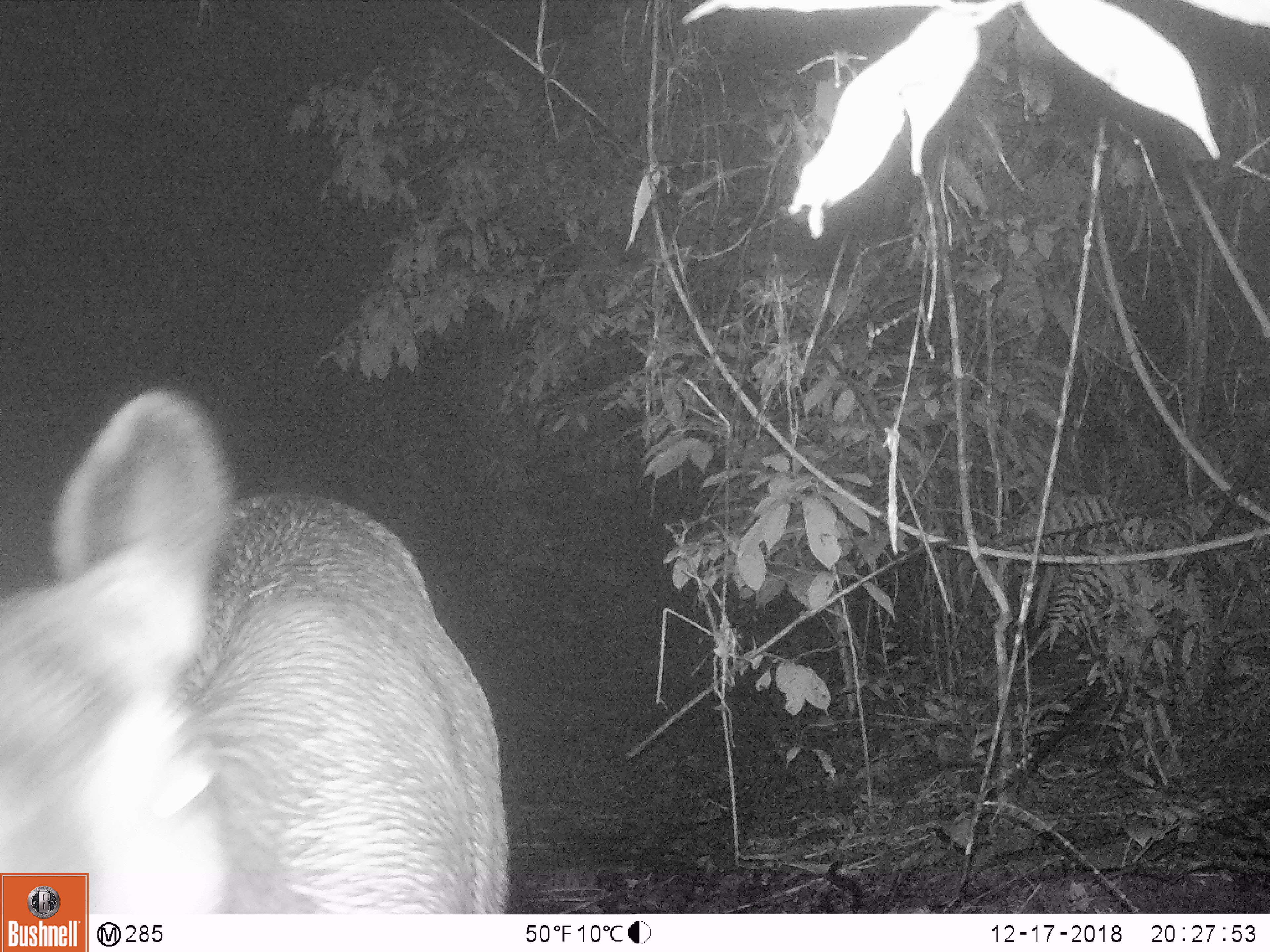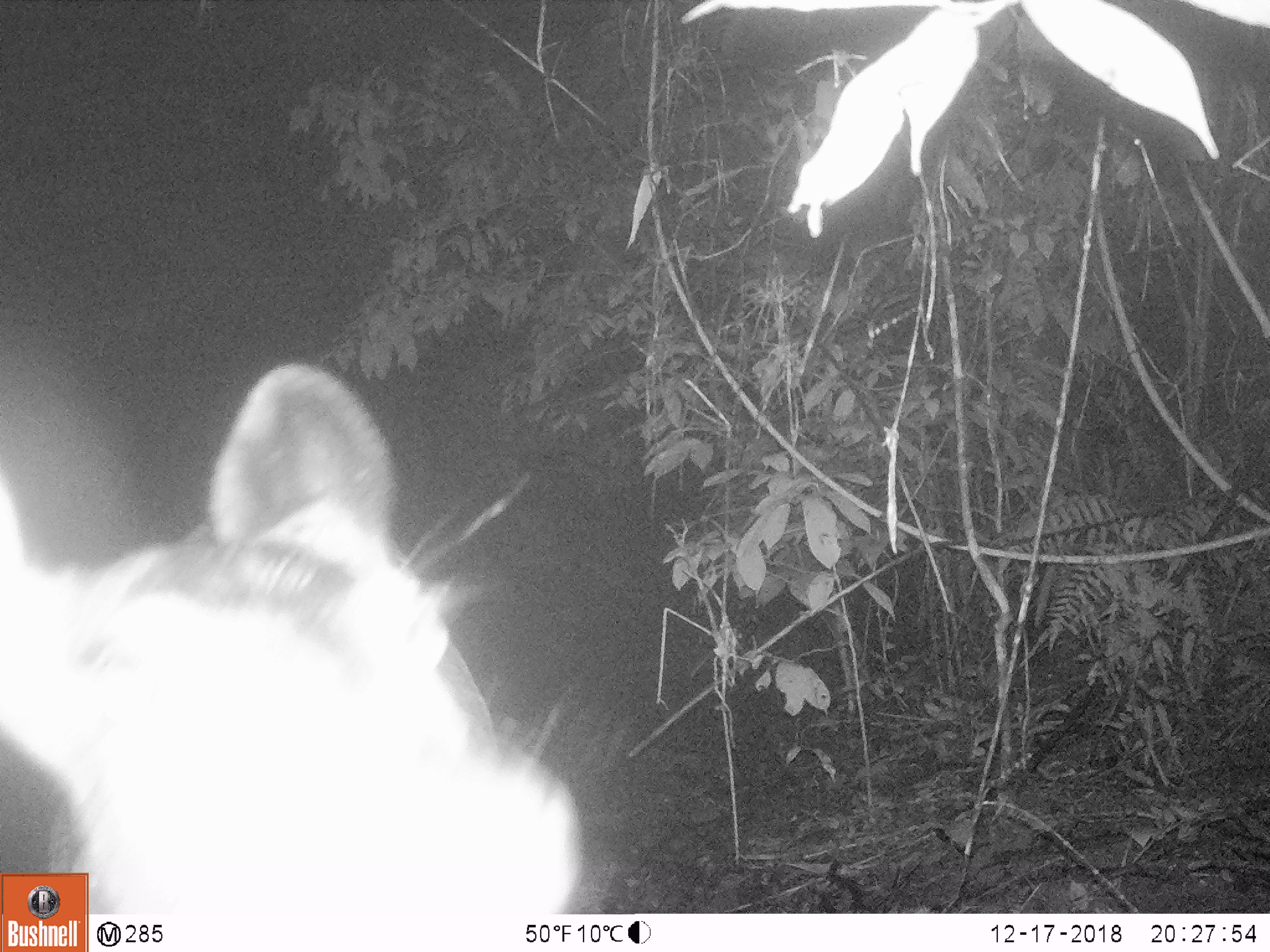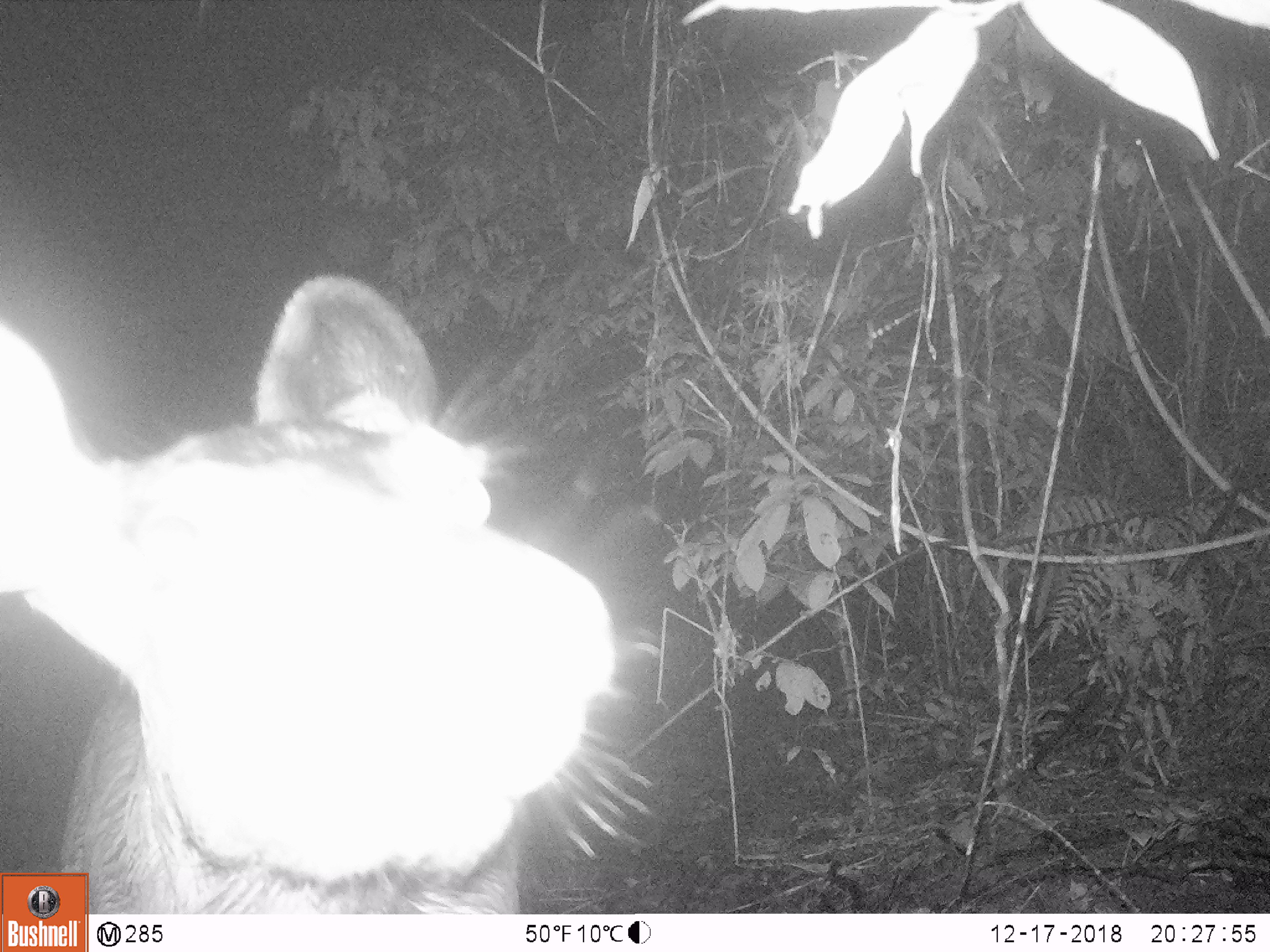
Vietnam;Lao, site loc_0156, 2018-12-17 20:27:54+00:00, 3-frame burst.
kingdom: Animalia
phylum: Chordata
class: Mammalia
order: Artiodactyla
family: Cervidae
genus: Rusa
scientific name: Rusa unicolor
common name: sambar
Sambar (Rusa unicolor). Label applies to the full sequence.